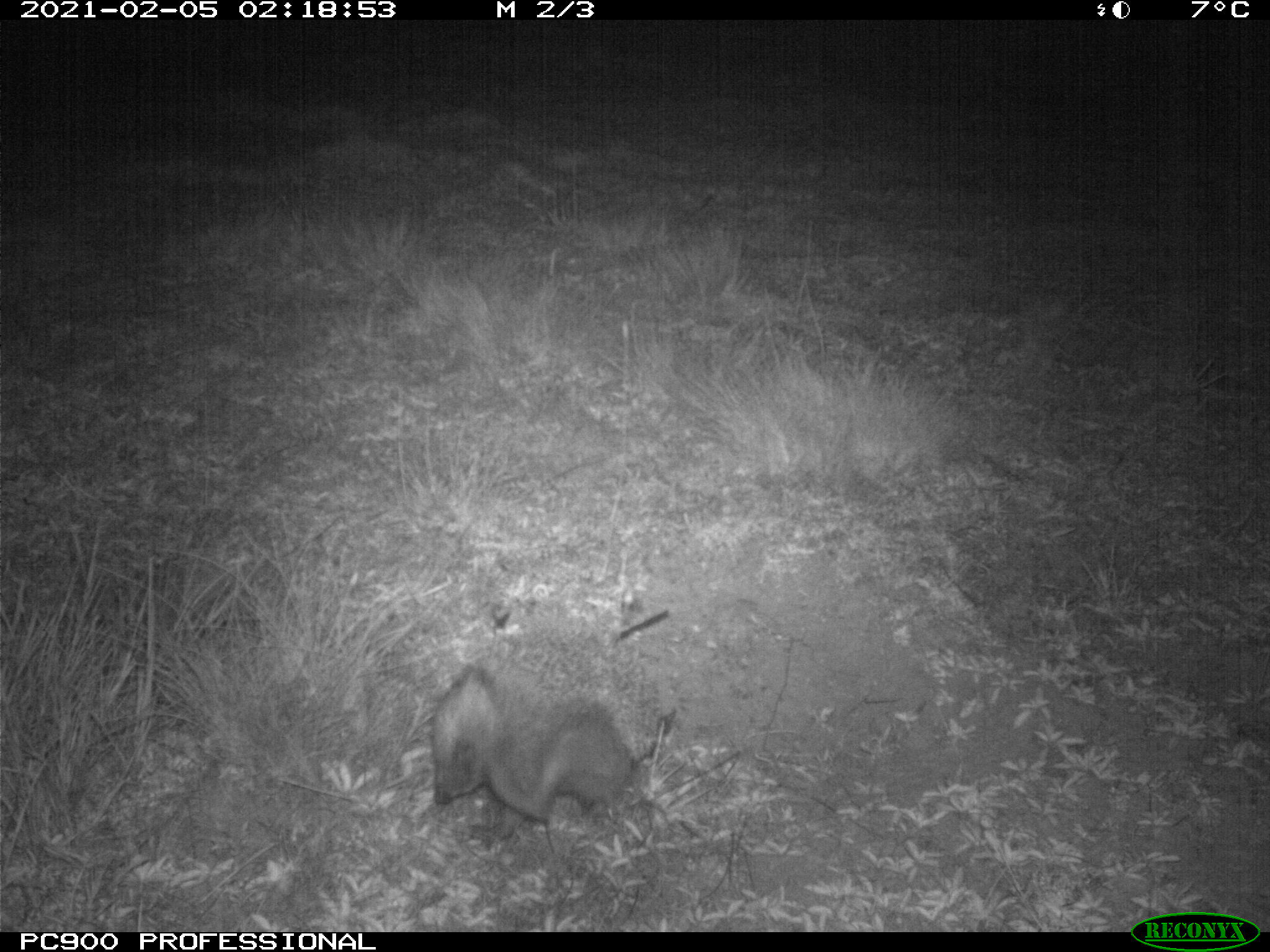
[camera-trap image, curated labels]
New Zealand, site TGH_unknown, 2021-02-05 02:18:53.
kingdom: Animalia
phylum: Chordata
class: Mammalia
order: Eulipotyphla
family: Erinaceidae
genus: Erinaceus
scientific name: Erinaceus europaeus europaeus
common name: european hedgehog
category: hedgehog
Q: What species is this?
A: Hedgehog (european hedgehog) (Erinaceus europaeus europaeus).